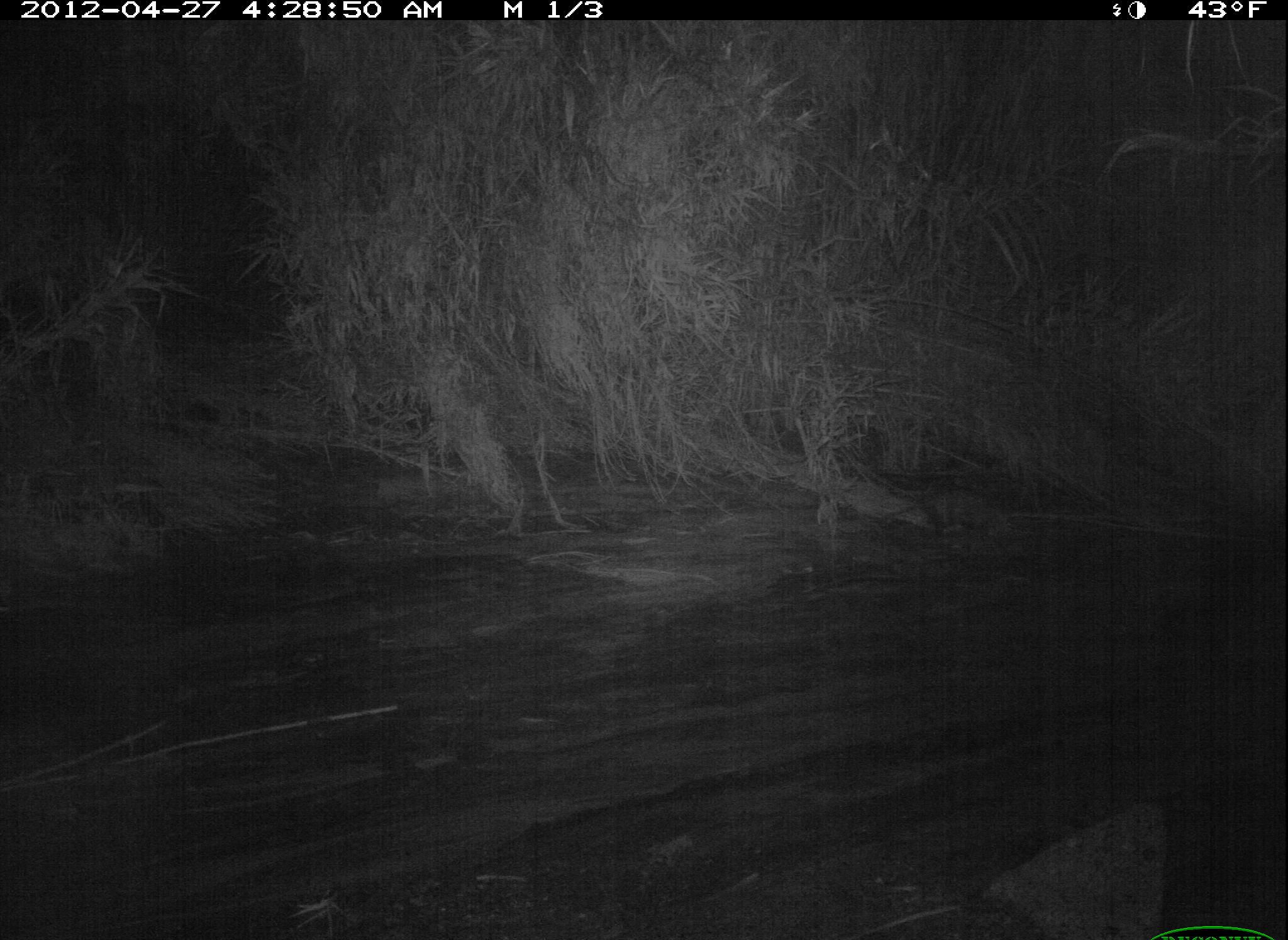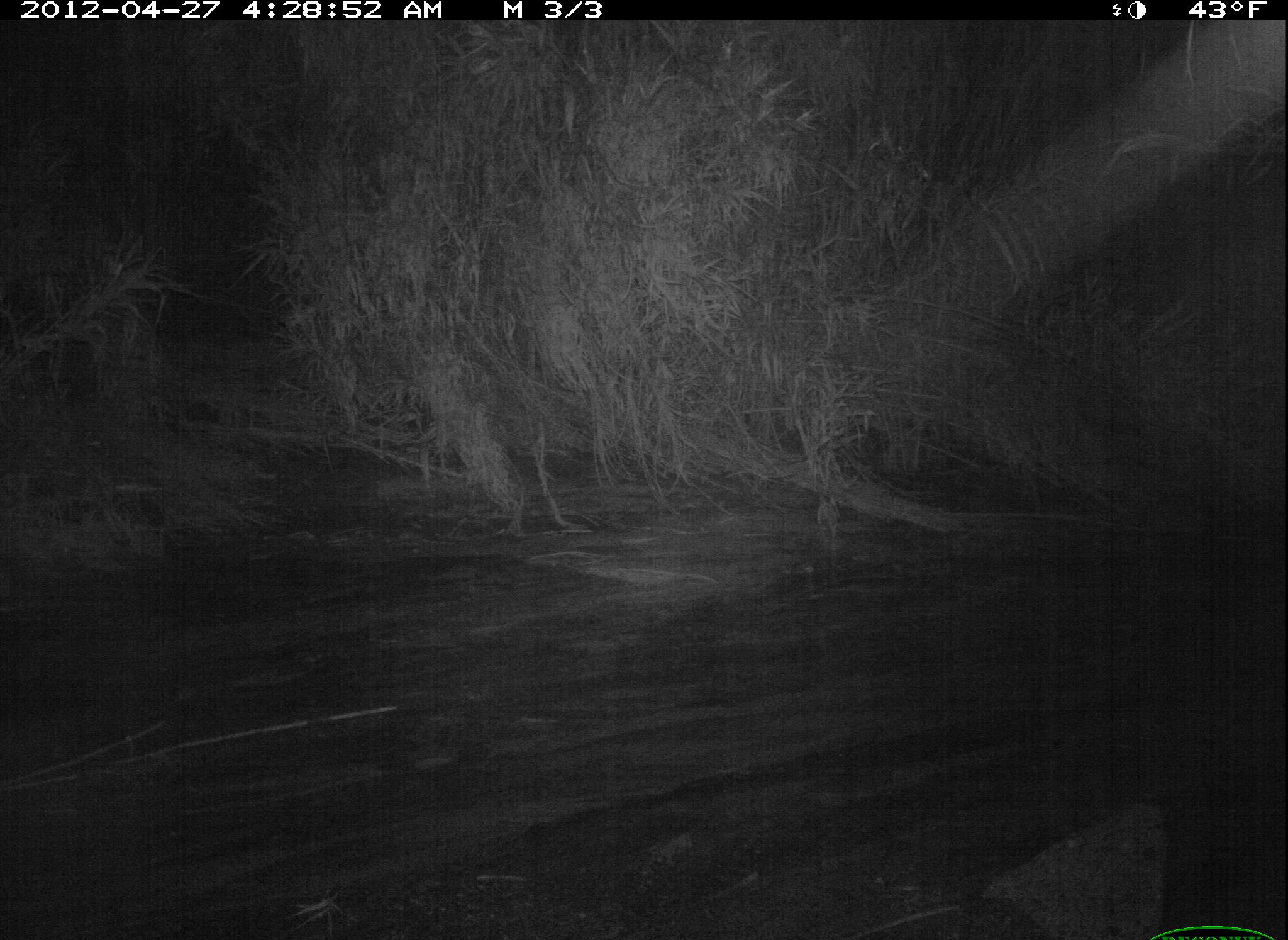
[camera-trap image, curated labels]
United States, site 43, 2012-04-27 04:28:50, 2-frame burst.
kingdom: Animalia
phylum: Chordata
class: Mammalia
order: Didelphimorphia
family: Didelphidae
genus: Didelphis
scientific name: Didelphis virginiana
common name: virginia opossum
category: opossum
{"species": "opossum (virginia opossum) (Didelphis virginiana)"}